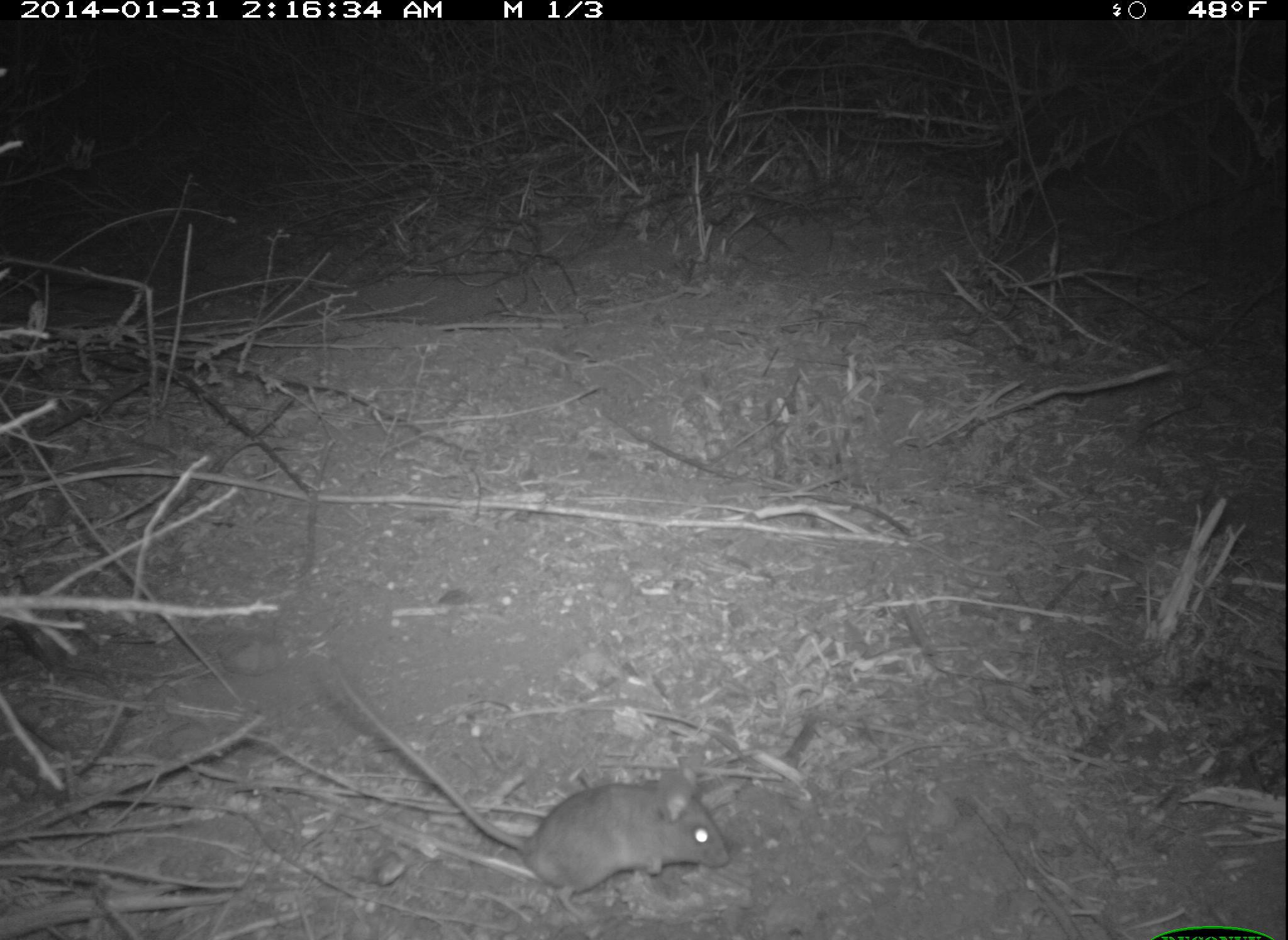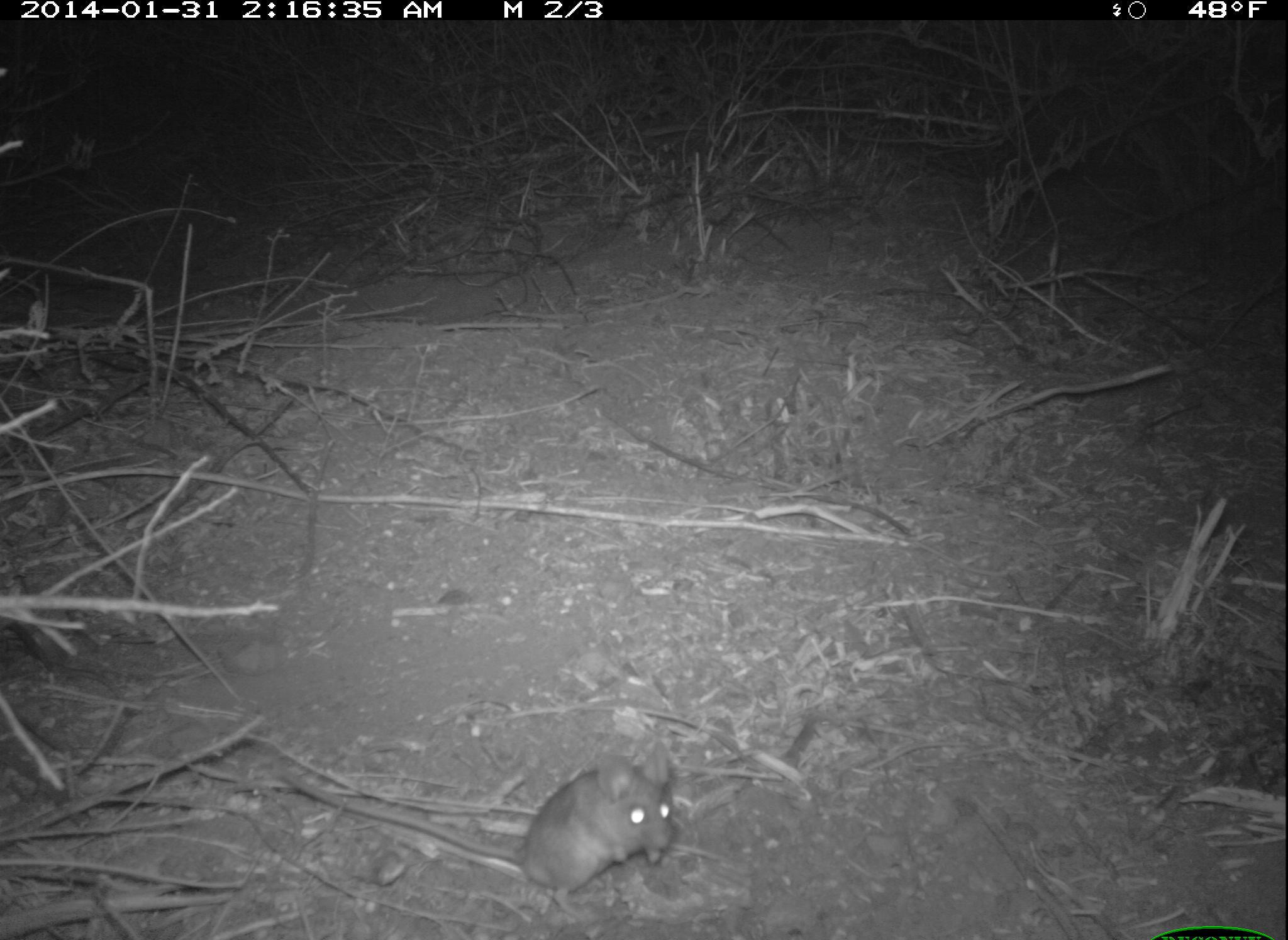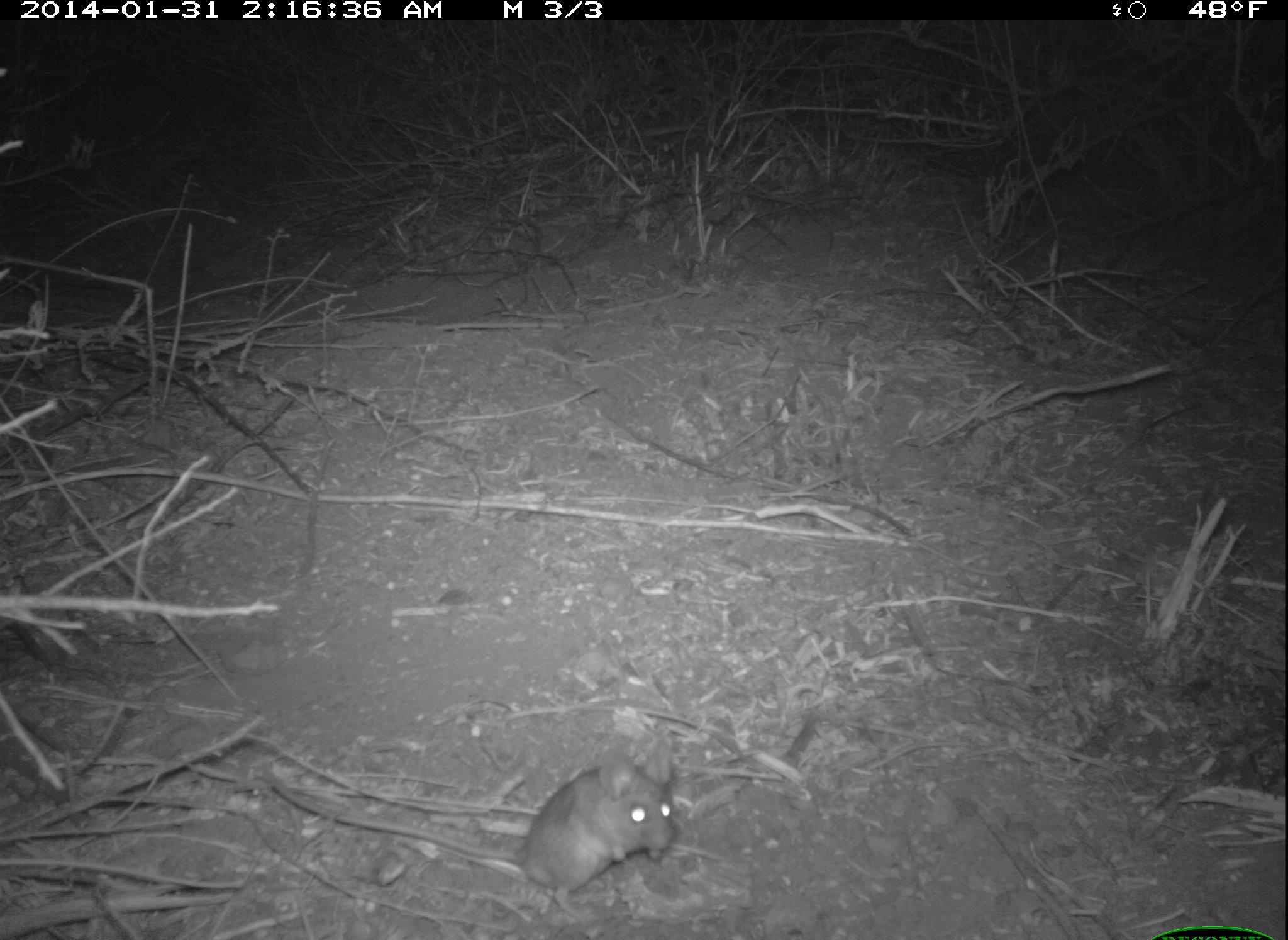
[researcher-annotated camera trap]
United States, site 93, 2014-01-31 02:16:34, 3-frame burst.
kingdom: Animalia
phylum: Chordata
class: Mammalia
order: Rodentia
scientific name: Rodentia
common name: rodent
Rodent (Rodentia).